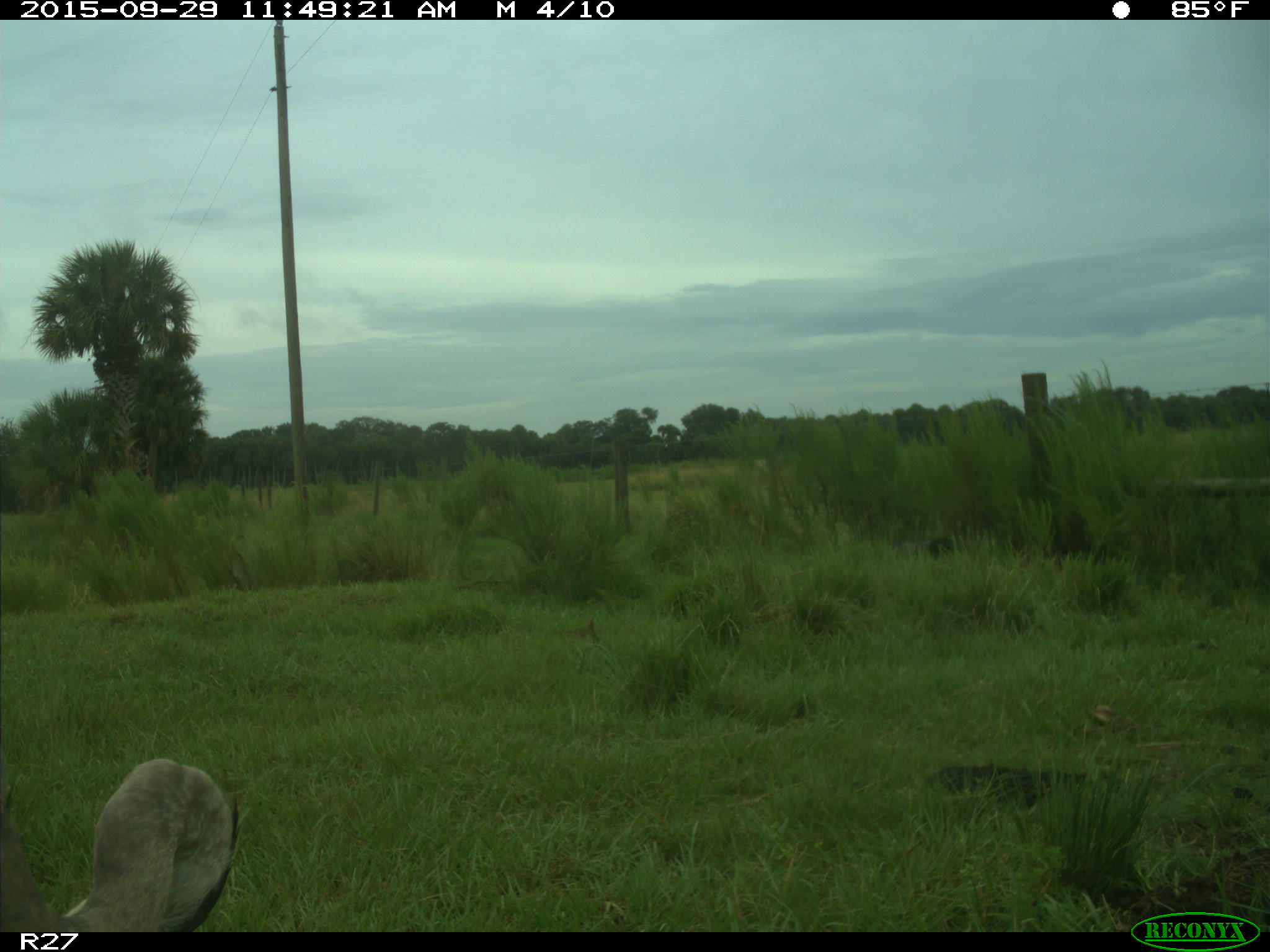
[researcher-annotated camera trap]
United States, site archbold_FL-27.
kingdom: Animalia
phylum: Chordata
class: Aves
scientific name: Aves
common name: birds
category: unidentified bird